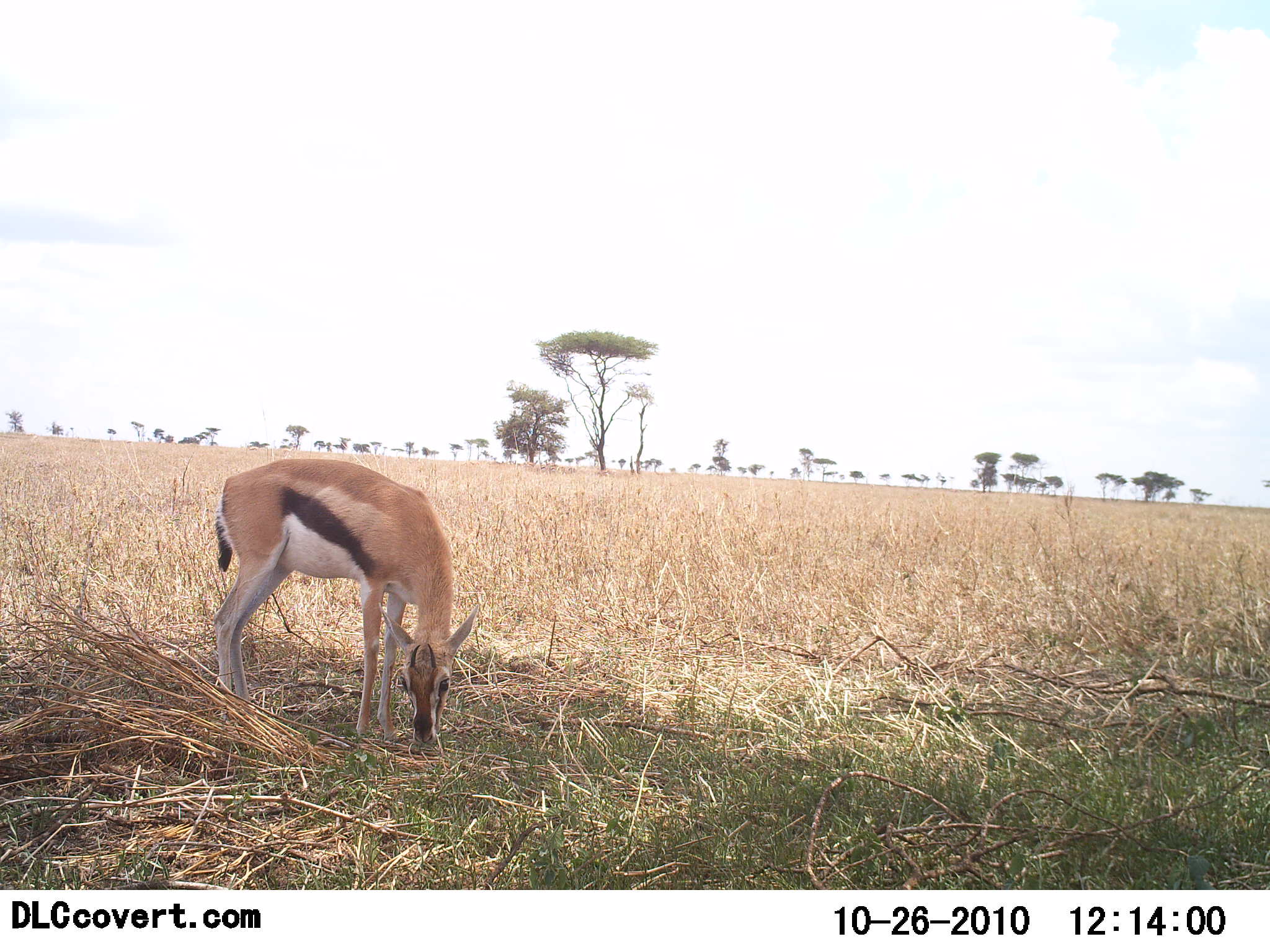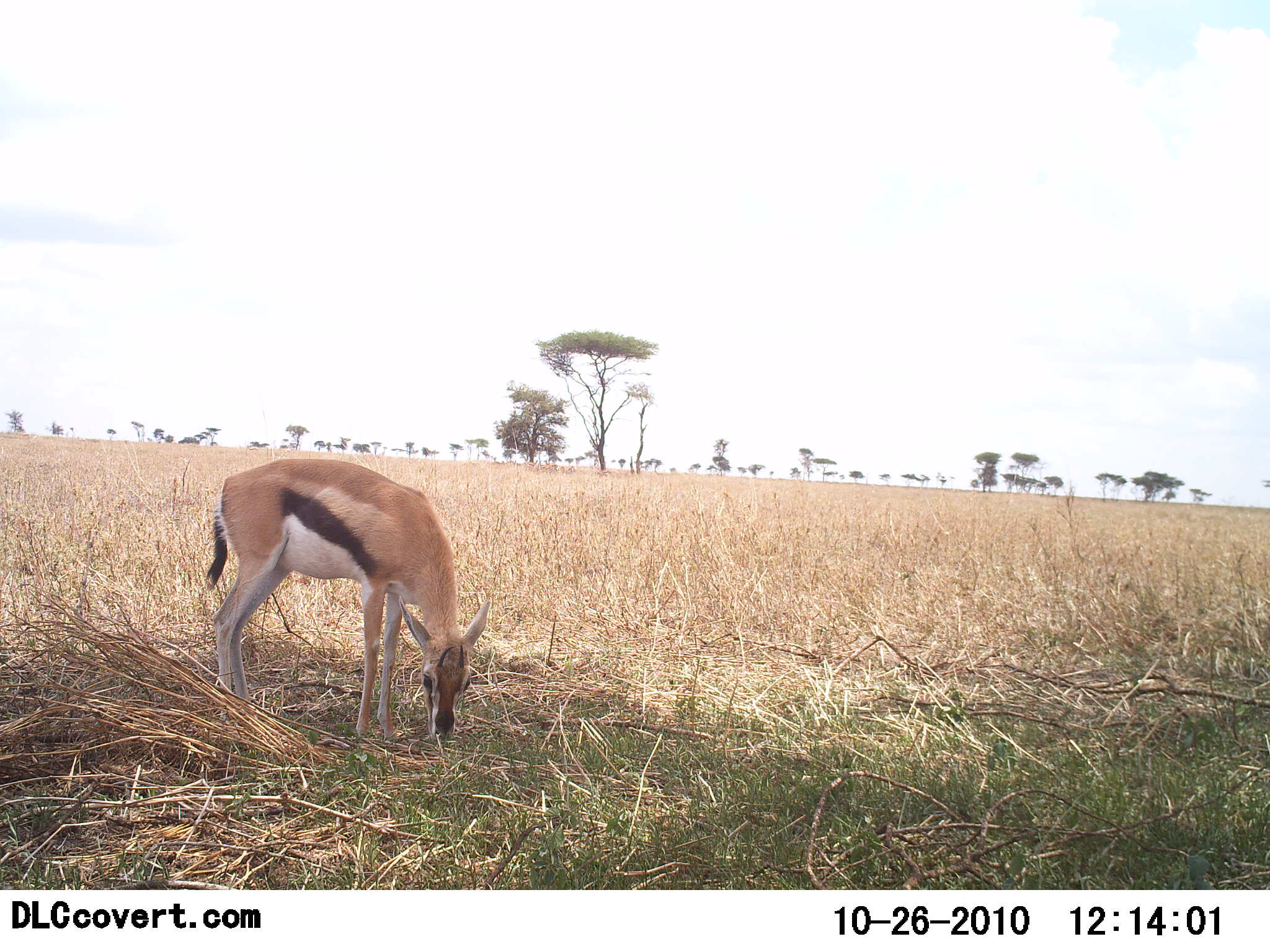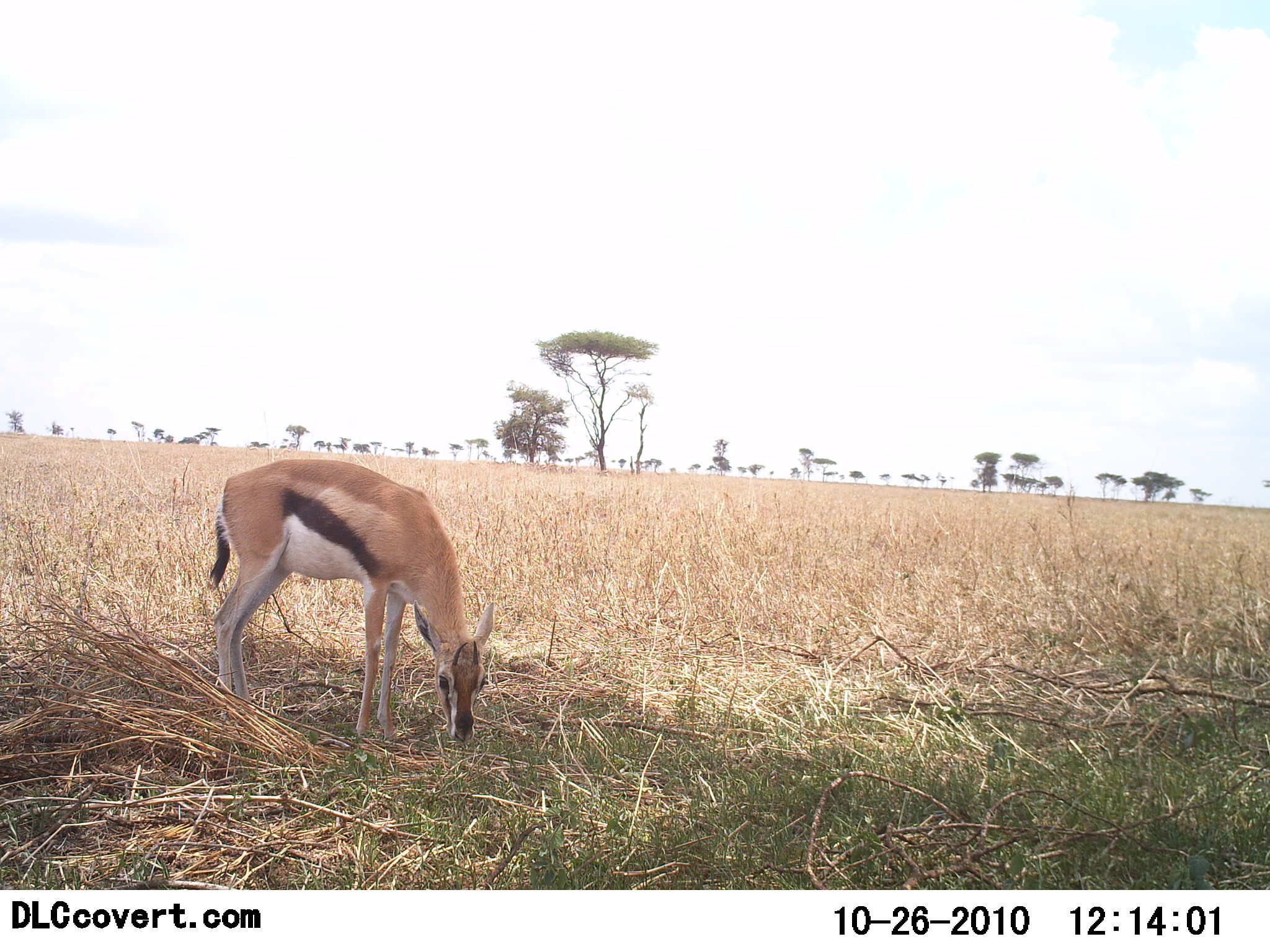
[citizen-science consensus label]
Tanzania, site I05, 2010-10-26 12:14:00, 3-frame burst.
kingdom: Animalia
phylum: Chordata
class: Mammalia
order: Artiodactyla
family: Bovidae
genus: Eudorcas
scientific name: Eudorcas thomsonii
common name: thomson's gazelle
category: gazellethomsons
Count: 1.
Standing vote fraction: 45%.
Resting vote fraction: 0%.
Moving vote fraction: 0%.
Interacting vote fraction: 0%.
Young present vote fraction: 0%.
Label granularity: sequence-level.